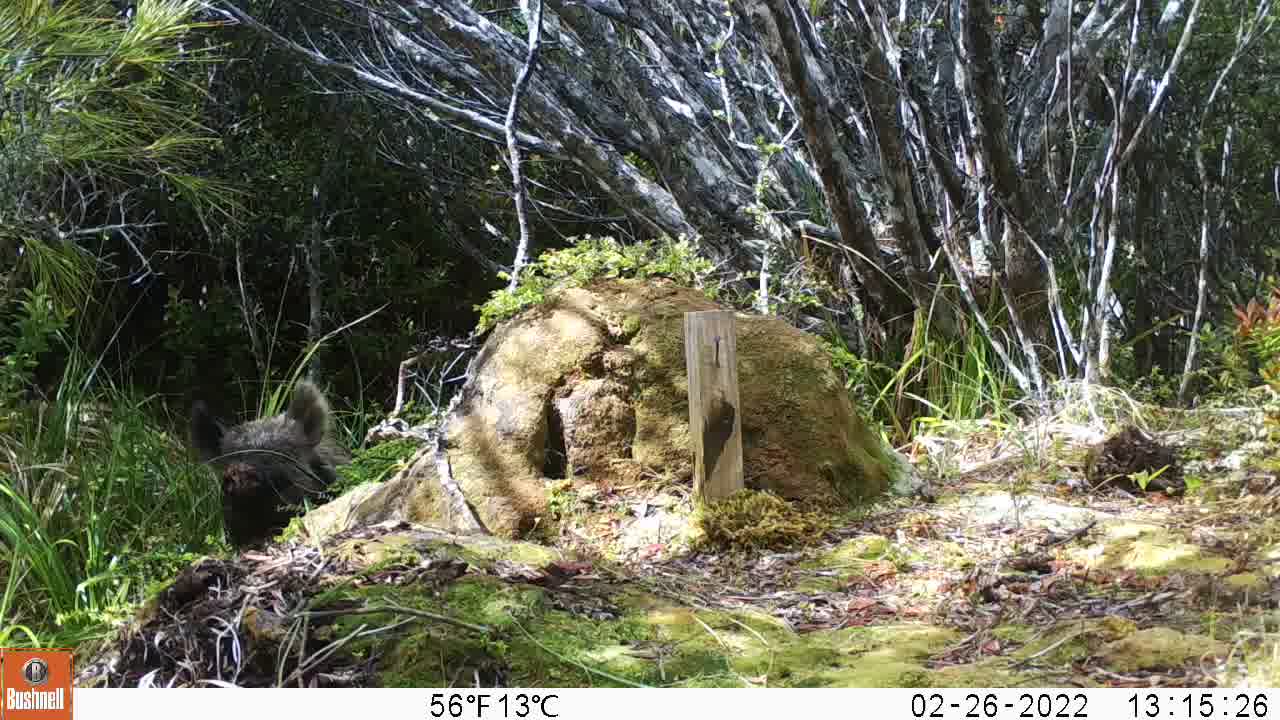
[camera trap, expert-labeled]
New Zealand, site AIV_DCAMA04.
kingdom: Animalia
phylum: Chordata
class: Mammalia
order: Artiodactyla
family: Suidae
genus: Sus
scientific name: Sus scrofa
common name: pig